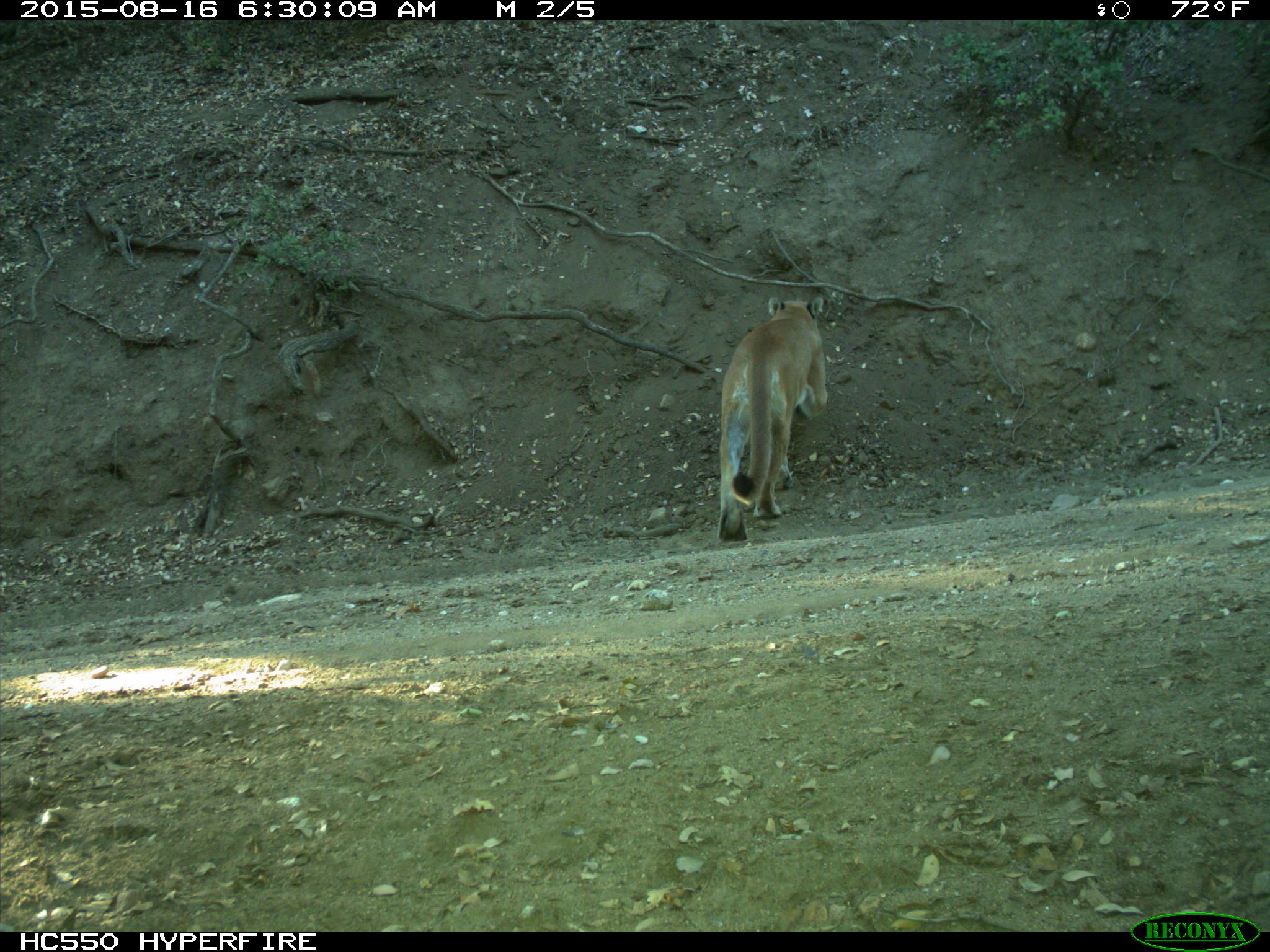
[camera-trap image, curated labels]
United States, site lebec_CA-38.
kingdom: Animalia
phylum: Chordata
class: Mammalia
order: Carnivora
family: Felidae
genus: Puma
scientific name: Puma concolor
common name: mountain lion